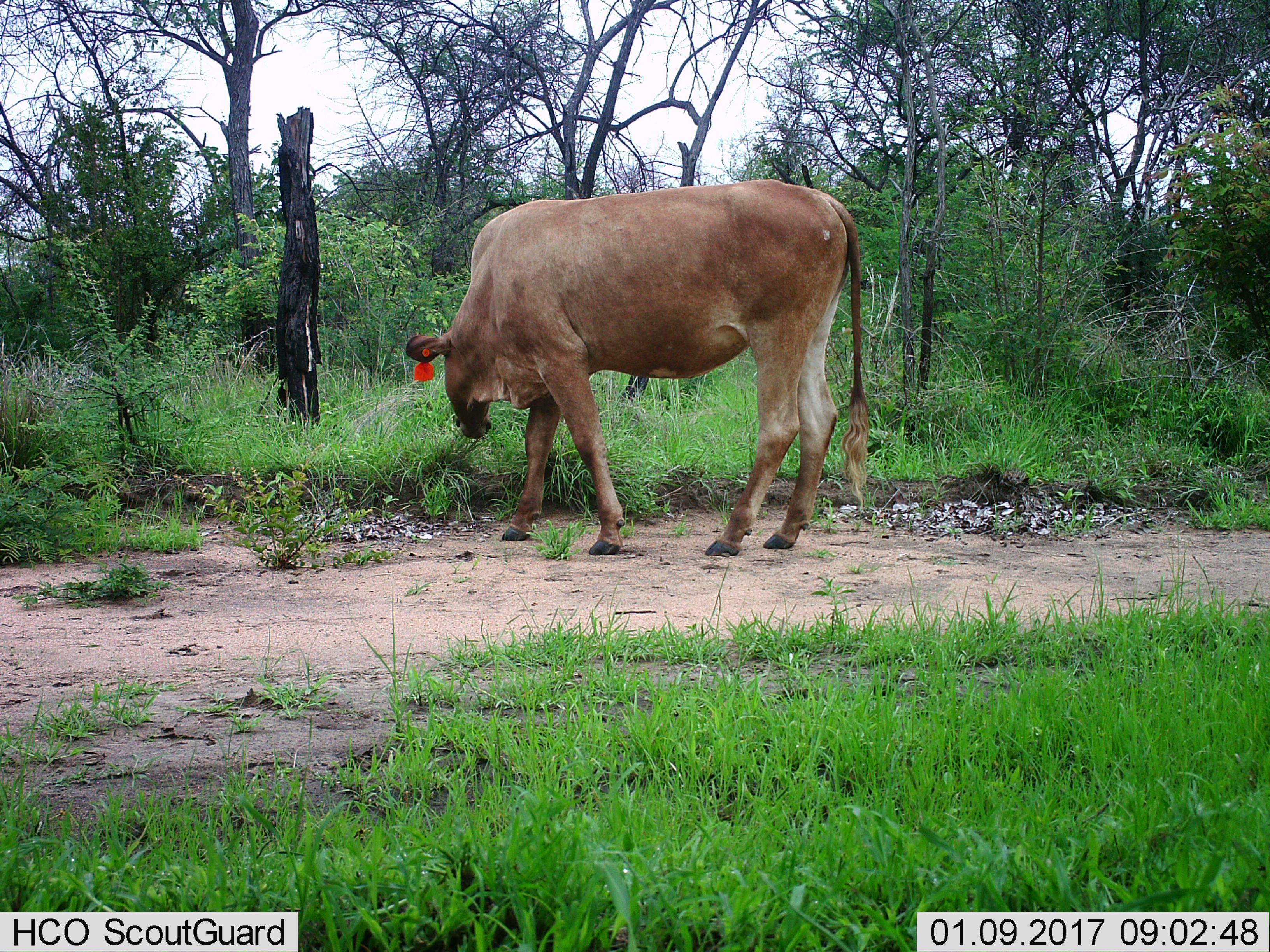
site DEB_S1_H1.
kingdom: Animalia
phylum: Chordata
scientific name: Vertebrata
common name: domestic animal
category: domesticanimal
Domesticanimal (domestic animal) (Vertebrata), count 1. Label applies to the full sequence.